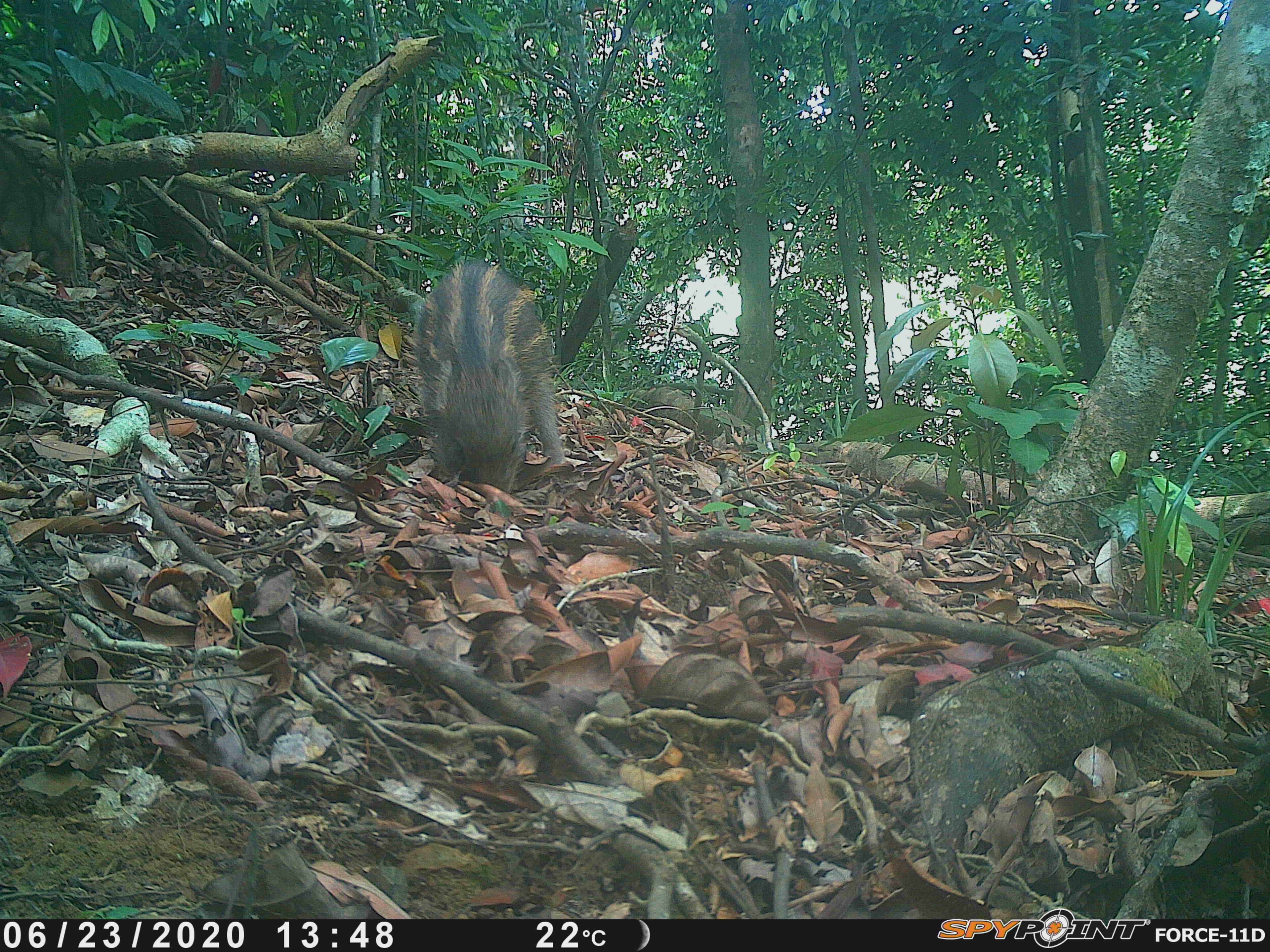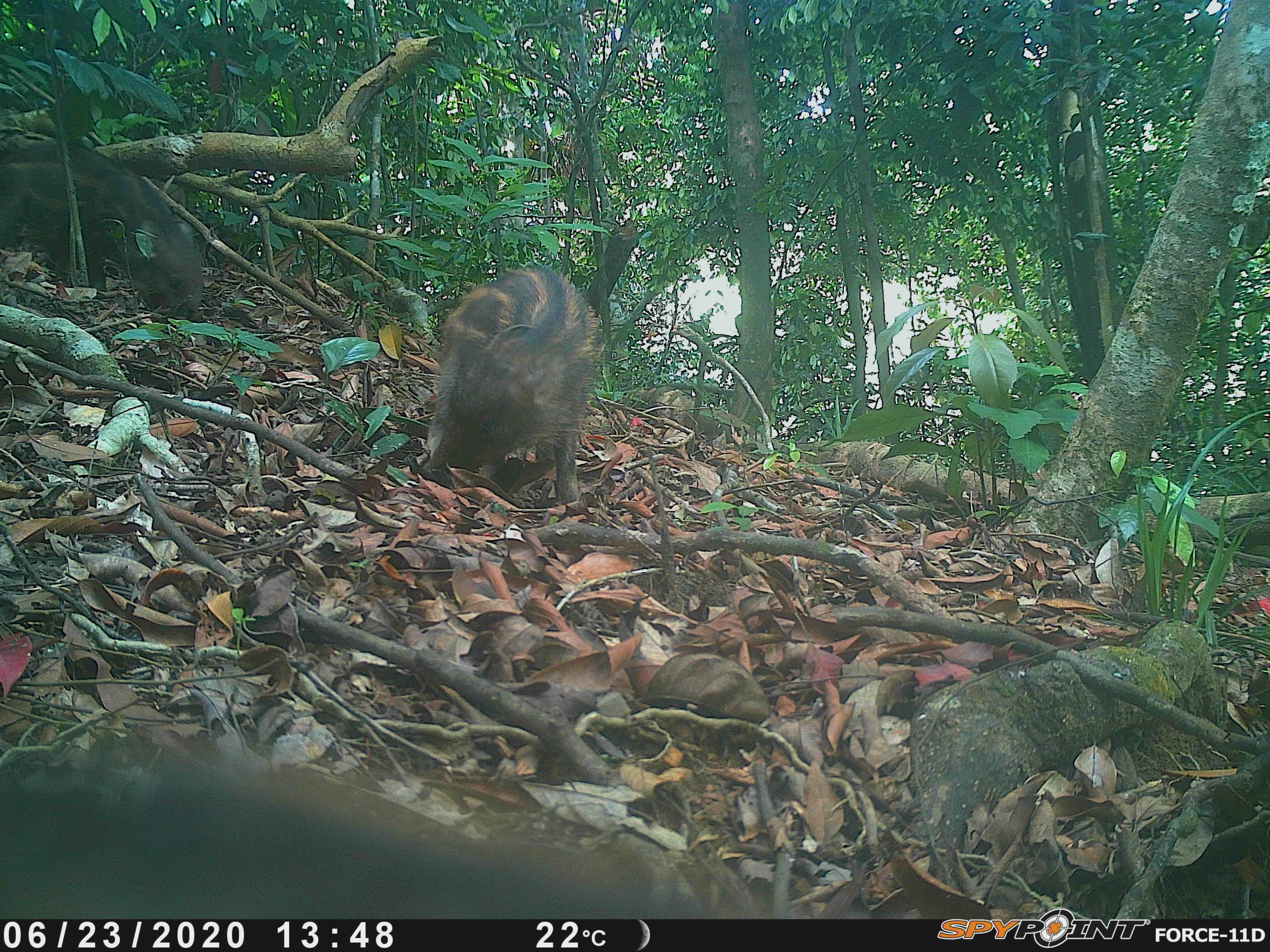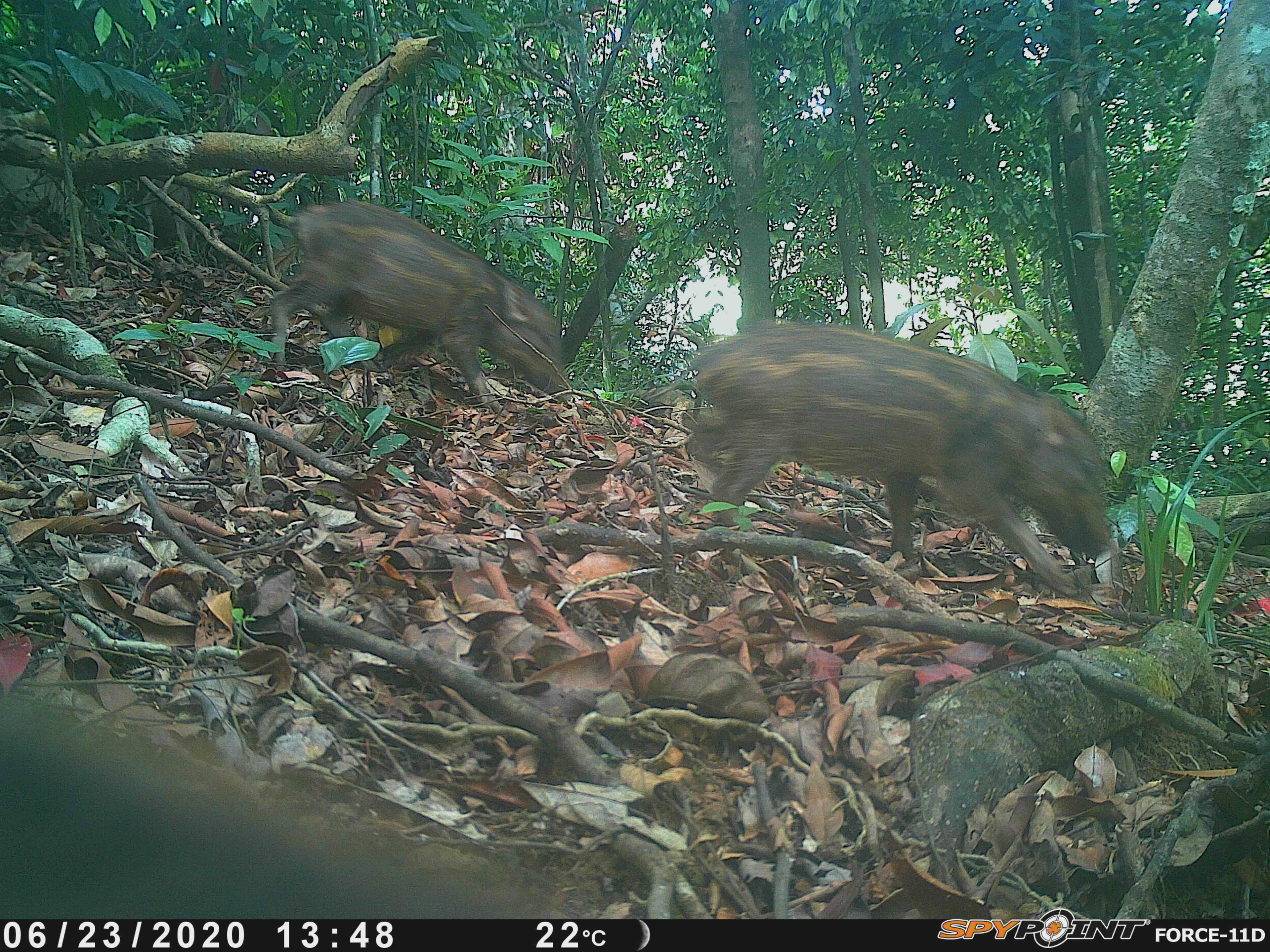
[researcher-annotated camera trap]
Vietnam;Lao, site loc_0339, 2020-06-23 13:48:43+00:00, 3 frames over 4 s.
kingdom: Animalia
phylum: Chordata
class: Mammalia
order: Artiodactyla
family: Suidae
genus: Sus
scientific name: Sus scrofa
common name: eurasian wild pig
Eurasian wild pig (Sus scrofa). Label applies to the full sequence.